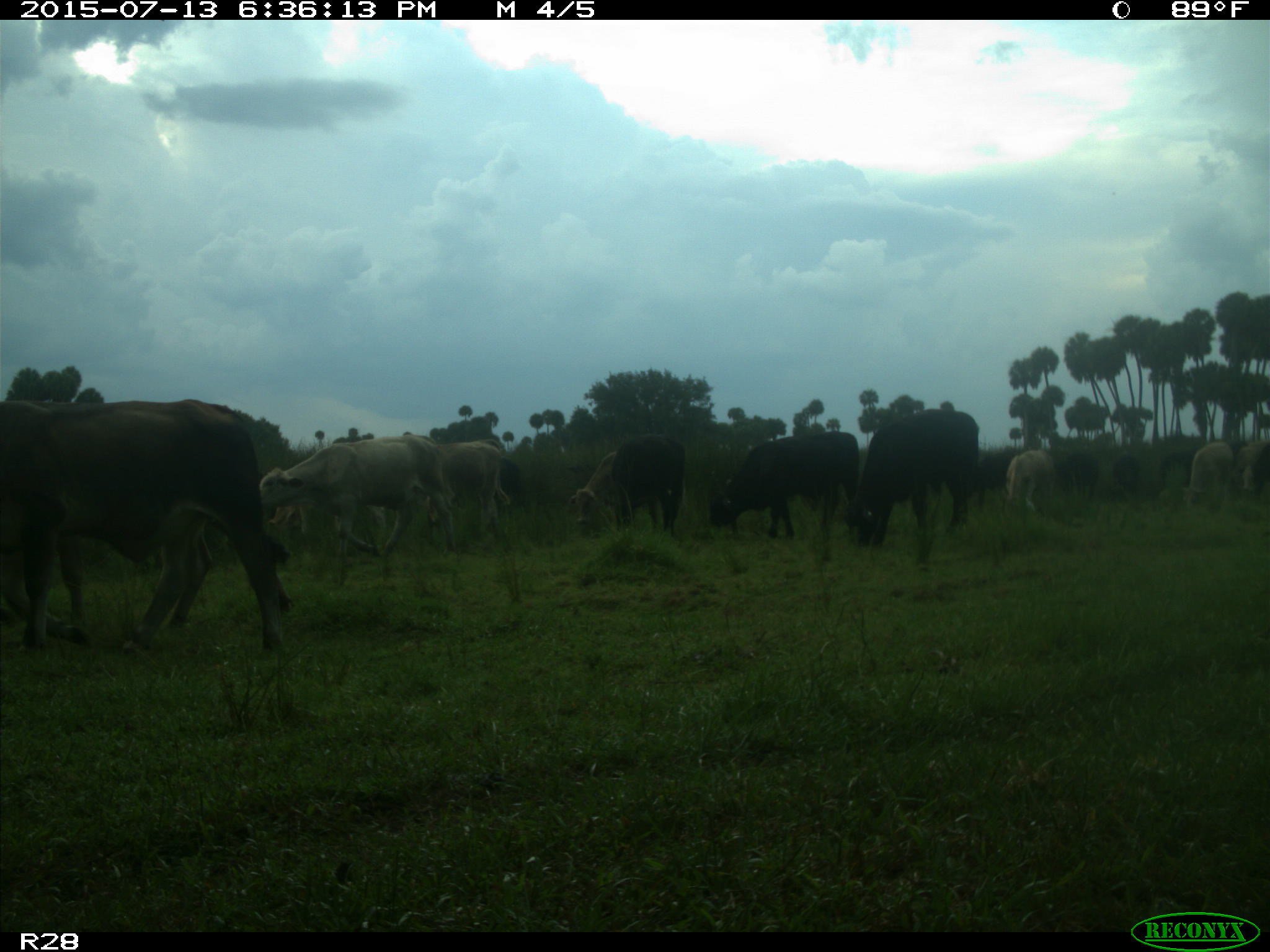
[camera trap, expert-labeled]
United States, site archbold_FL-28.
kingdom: Animalia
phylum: Chordata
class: Mammalia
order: Artiodactyla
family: Bovidae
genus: Bos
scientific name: Bos taurus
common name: domestic cow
Bos taurus (domestic cow).